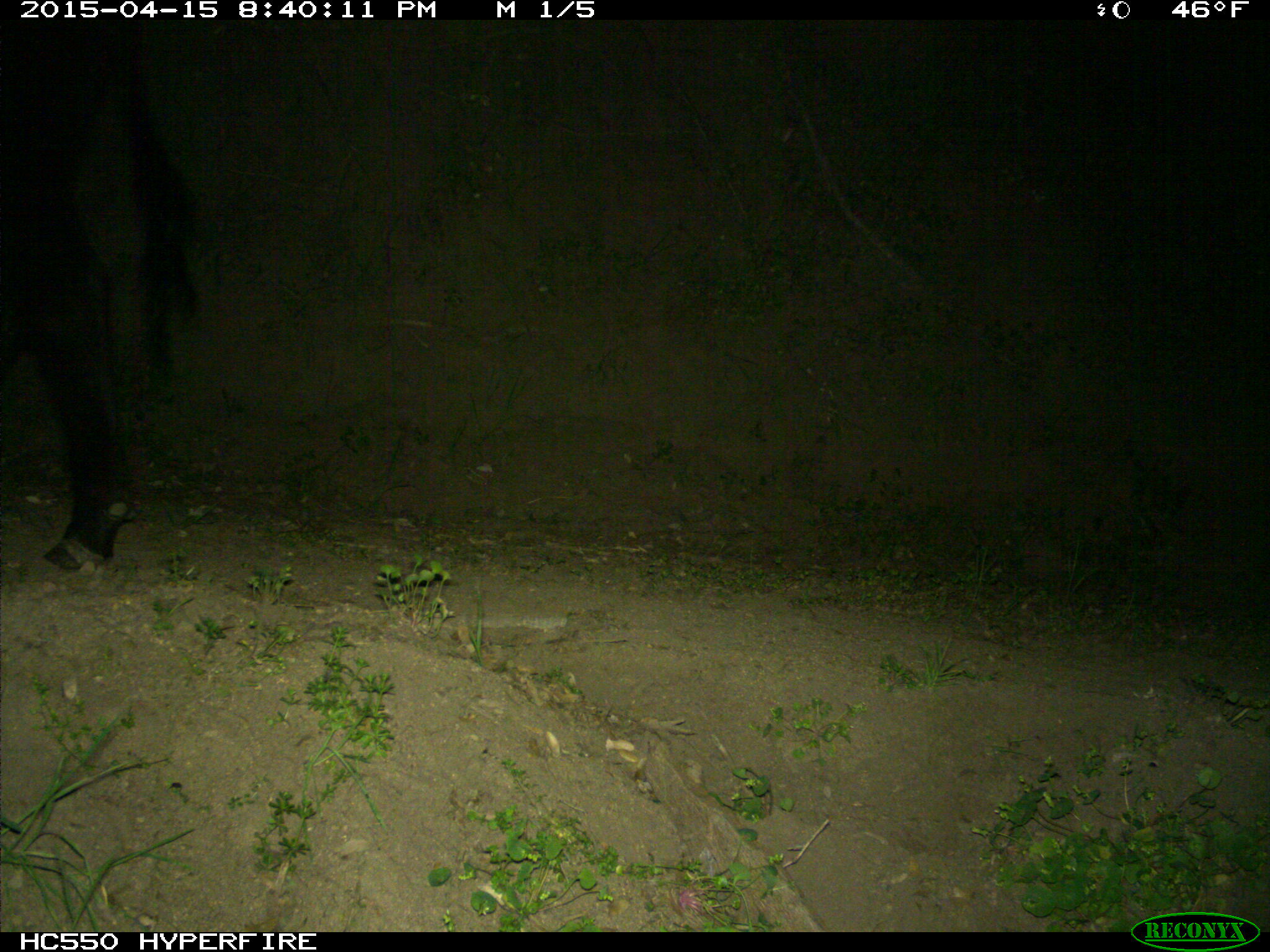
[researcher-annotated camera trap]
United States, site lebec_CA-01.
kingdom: Animalia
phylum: Chordata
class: Mammalia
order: Artiodactyla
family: Bovidae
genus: Bos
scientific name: Bos taurus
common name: domestic cow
Bos taurus (domestic cow).